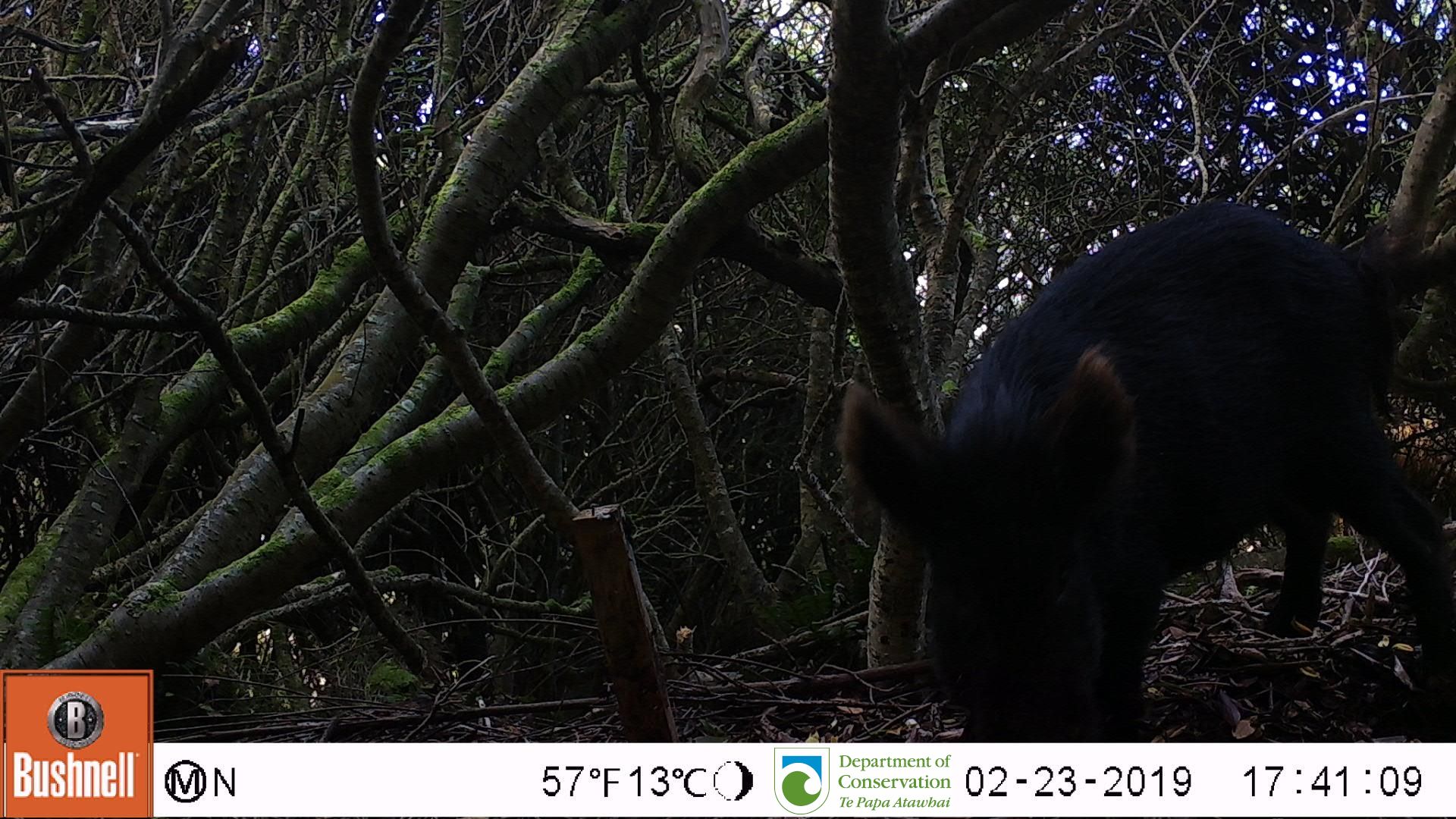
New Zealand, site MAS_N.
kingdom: Animalia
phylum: Chordata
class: Mammalia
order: Artiodactyla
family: Suidae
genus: Sus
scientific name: Sus scrofa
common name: pig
Pig (Sus scrofa).